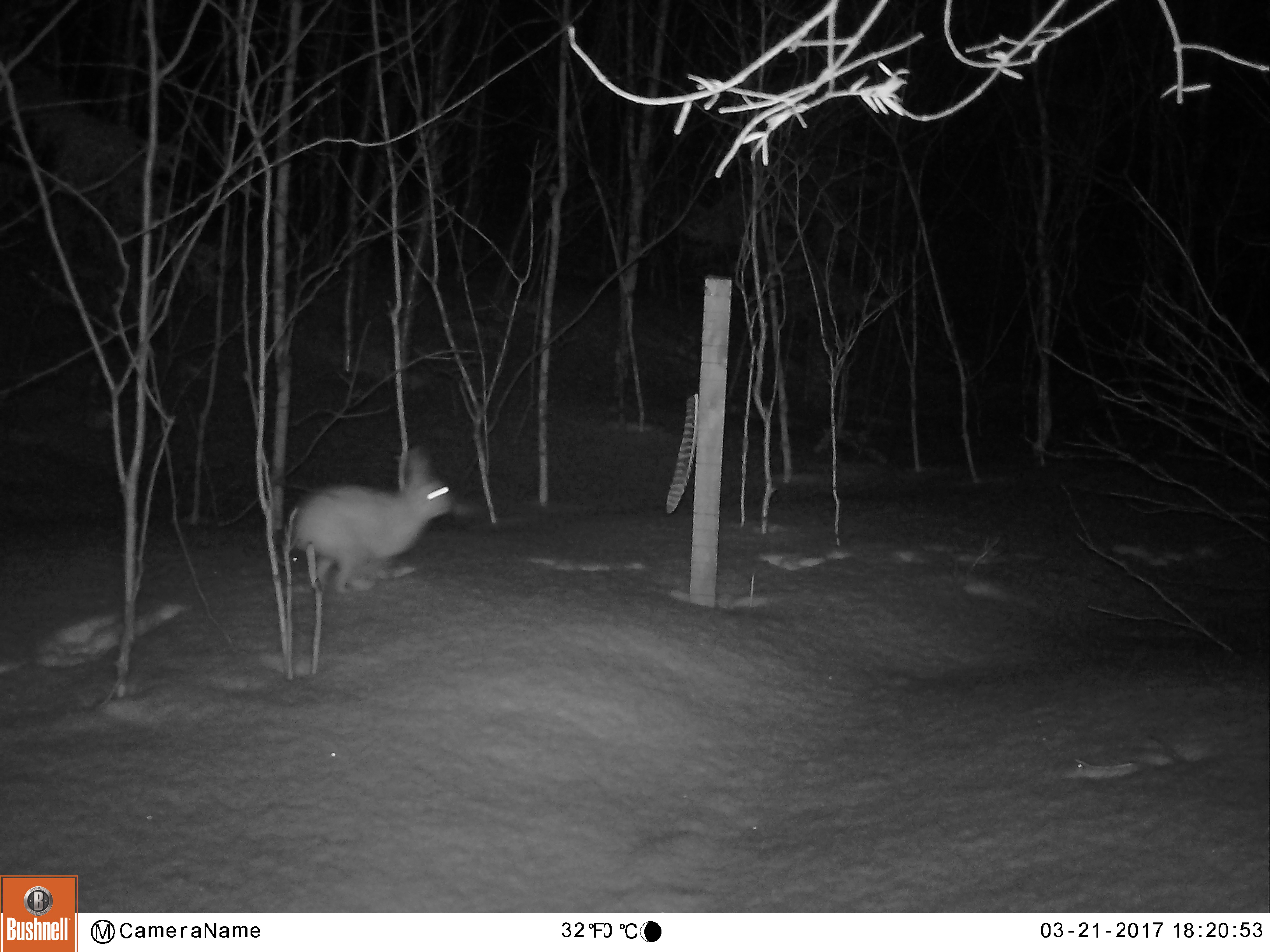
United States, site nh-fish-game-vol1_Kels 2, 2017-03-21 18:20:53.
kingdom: Animalia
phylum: Chordata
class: Mammalia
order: Lagomorpha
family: Leporidae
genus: Lepus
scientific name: Lepus americanus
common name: snowshoe hare